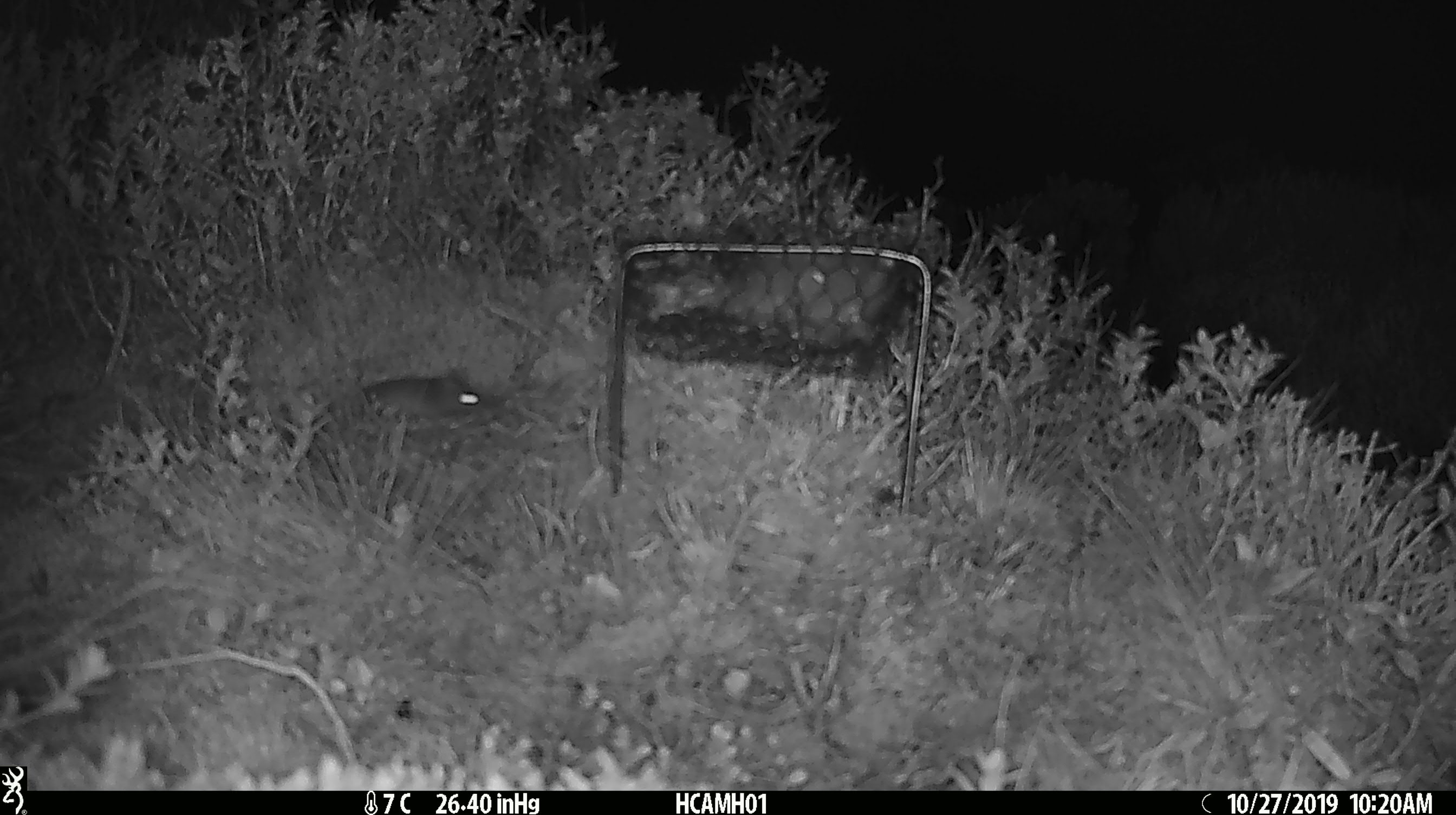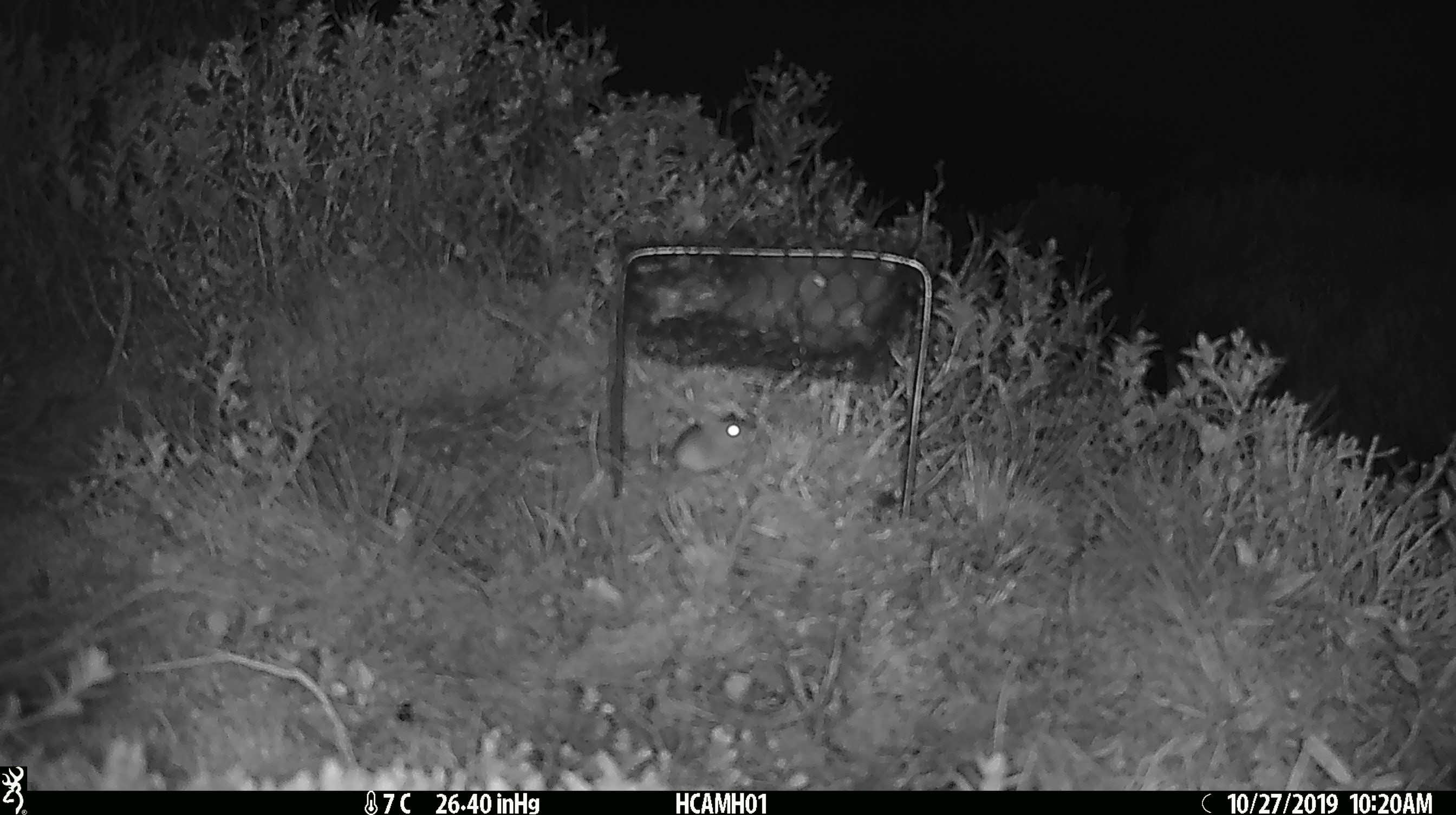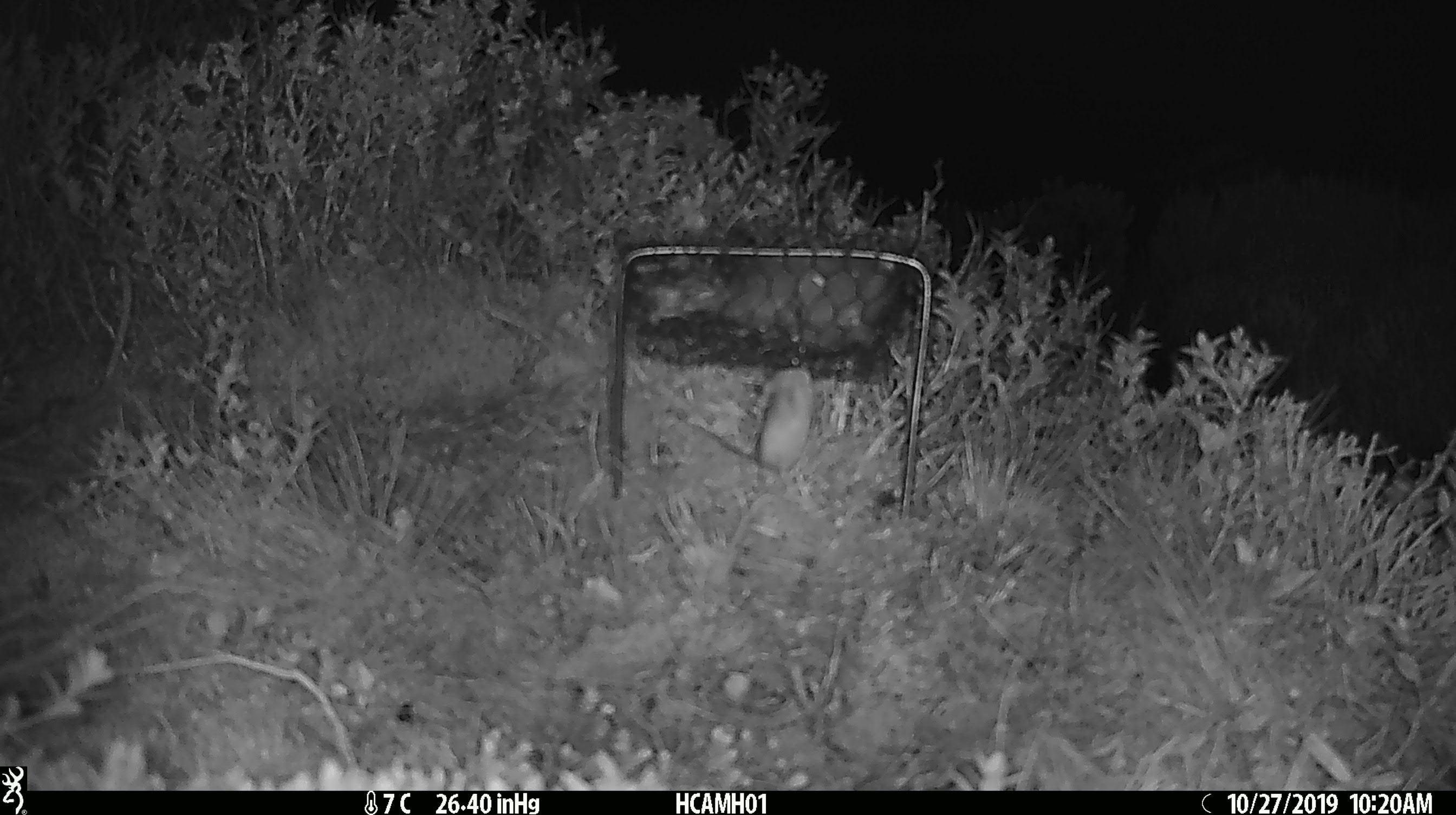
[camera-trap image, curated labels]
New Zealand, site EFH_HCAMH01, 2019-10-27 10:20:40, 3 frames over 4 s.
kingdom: Animalia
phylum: Chordata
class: Mammalia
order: Rodentia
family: Muridae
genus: Mus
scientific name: Mus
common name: mouse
Mouse (Mus).